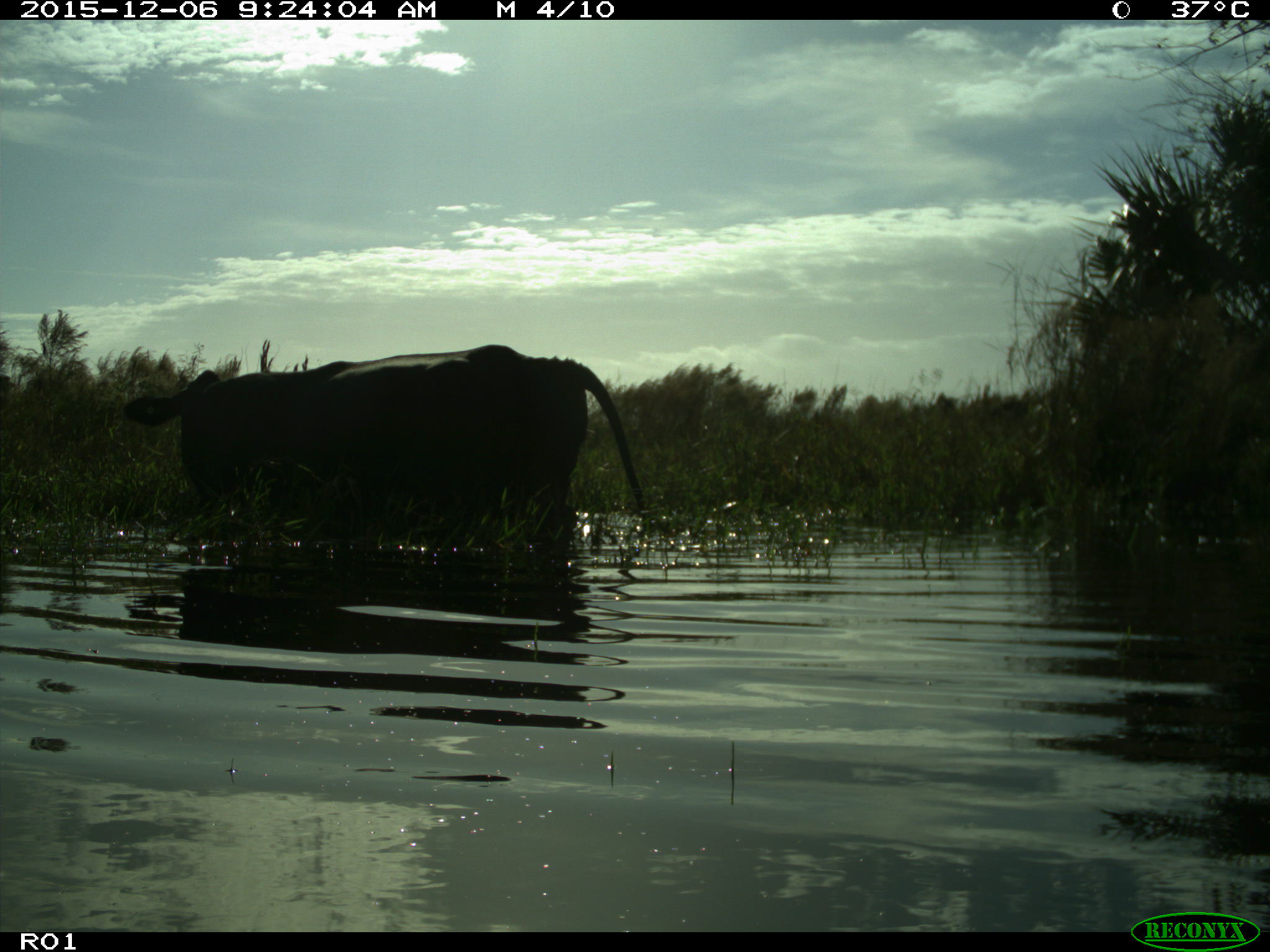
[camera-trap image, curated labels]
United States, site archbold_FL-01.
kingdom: Animalia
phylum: Chordata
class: Mammalia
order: Artiodactyla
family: Bovidae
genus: Bos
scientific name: Bos taurus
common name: domestic cow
Bos taurus (domestic cow).